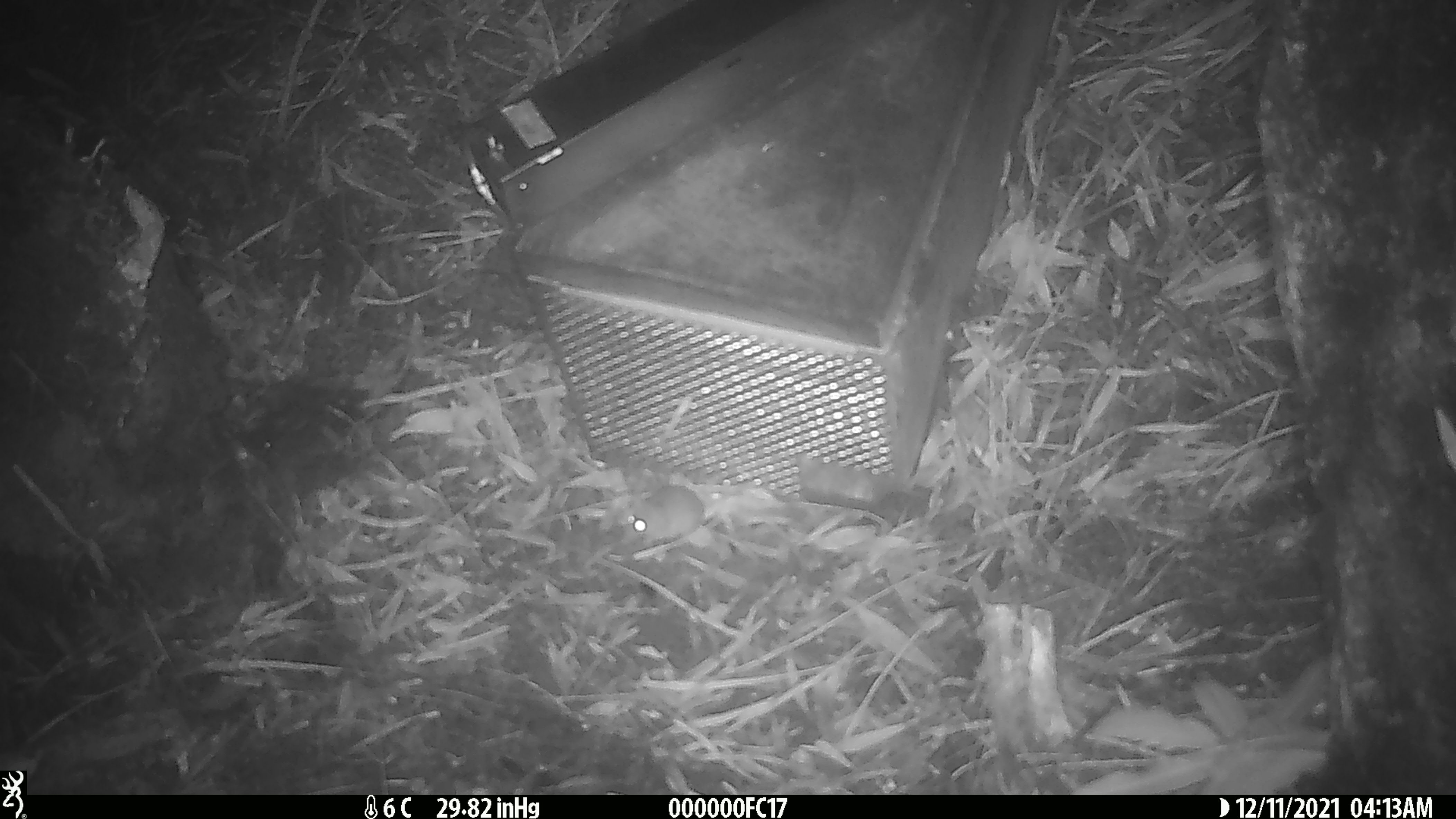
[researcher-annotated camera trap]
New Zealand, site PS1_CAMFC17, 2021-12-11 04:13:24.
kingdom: Animalia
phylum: Chordata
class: Mammalia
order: Rodentia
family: Muridae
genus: Mus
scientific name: Mus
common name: mouse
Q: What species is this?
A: Mouse (Mus).